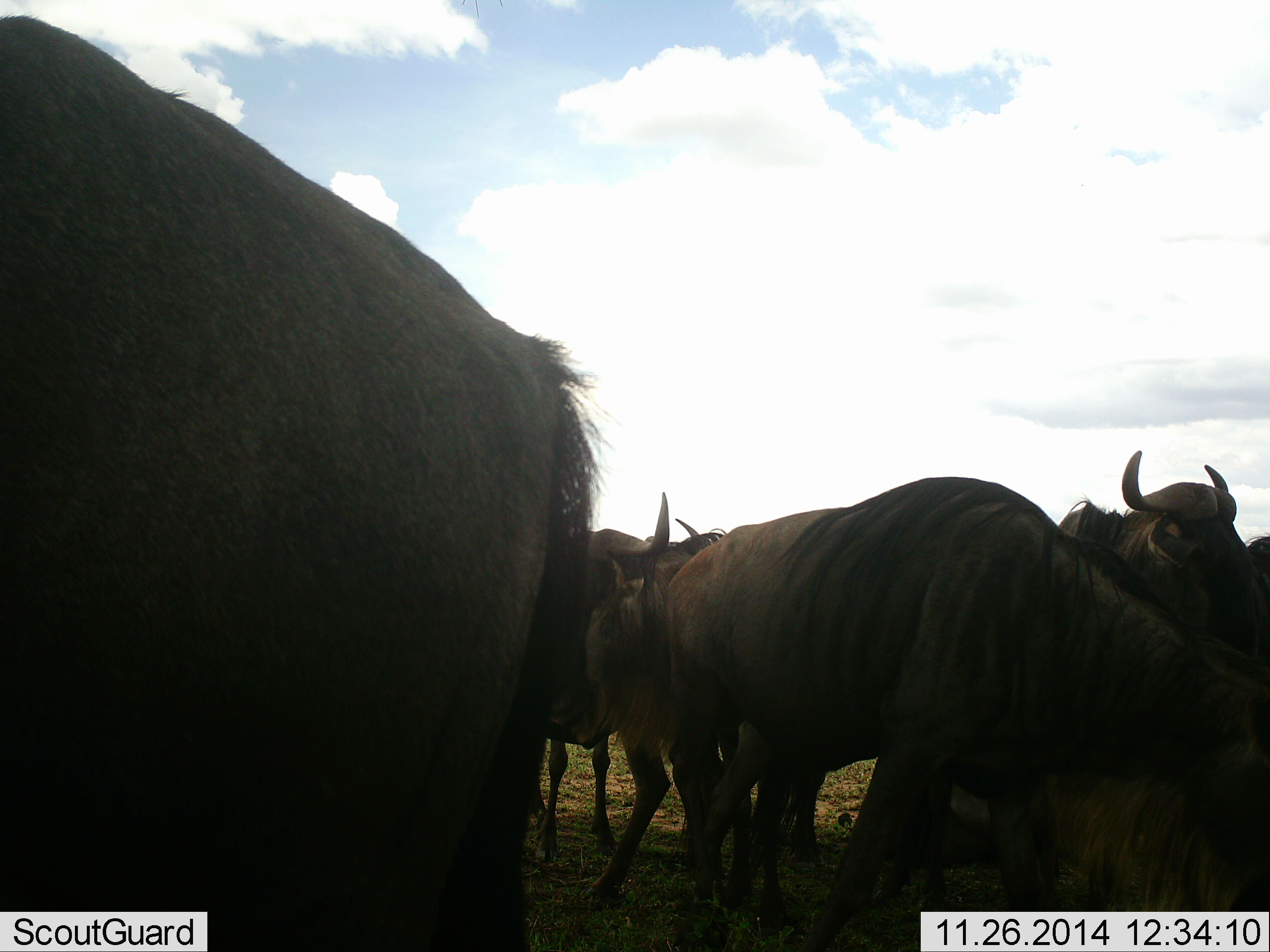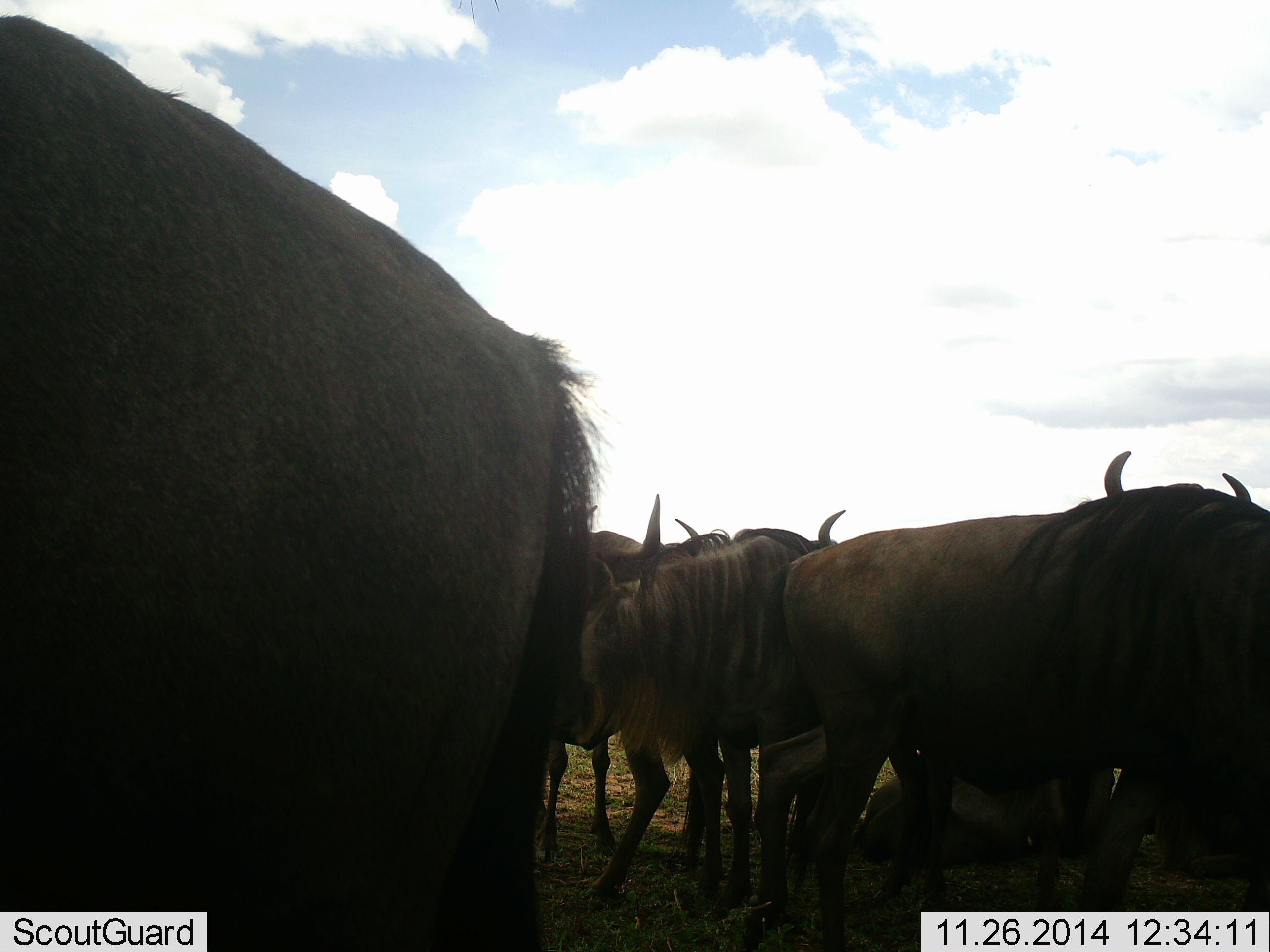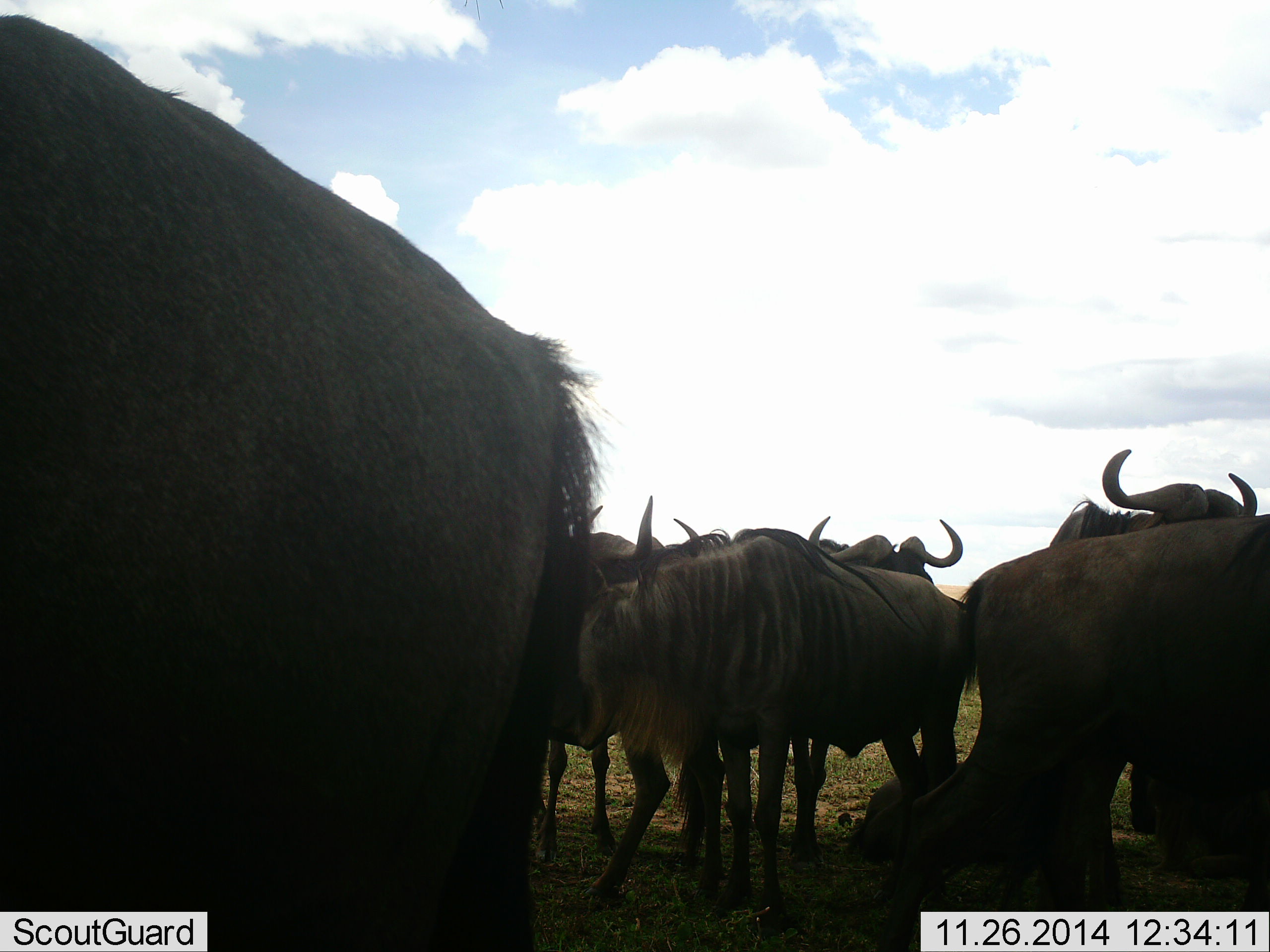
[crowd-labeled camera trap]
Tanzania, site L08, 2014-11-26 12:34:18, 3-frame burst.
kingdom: Animalia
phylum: Chordata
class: Mammalia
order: Artiodactyla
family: Bovidae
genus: Connochaetes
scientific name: Connochaetes taurinus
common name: blue wildebeest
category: wildebeest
Wildebeest (blue wildebeest) (Connochaetes taurinus), count 7. Behavior (volunteer vote fractions): standing 100%, resting 40%, moving 20%, interacting 10%. Young present (vote fraction): 0%. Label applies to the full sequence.